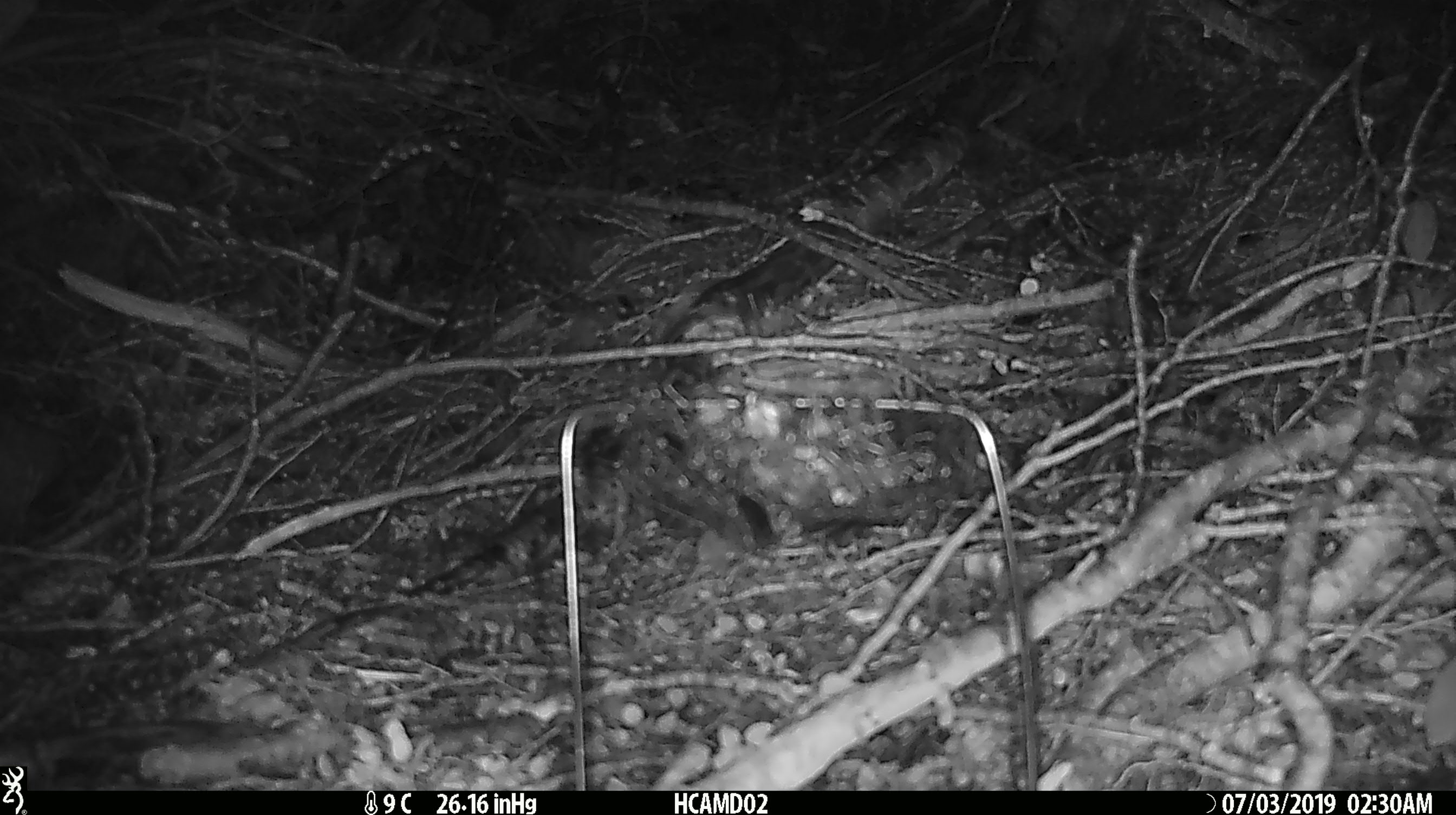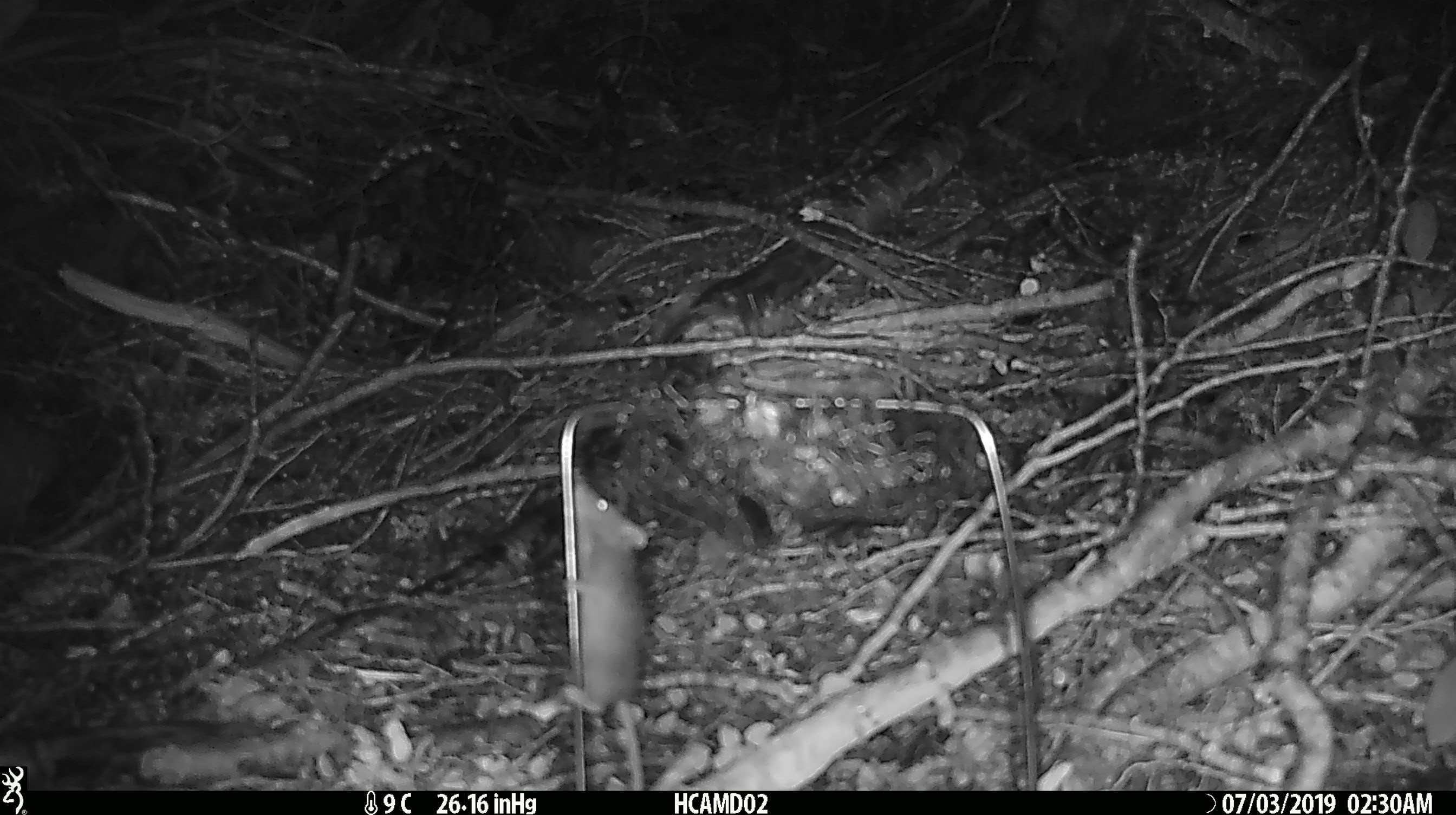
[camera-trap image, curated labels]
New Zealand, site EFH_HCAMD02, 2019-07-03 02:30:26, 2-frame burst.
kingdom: Animalia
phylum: Chordata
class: Mammalia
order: Rodentia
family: Muridae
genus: Mus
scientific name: Mus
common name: mouse